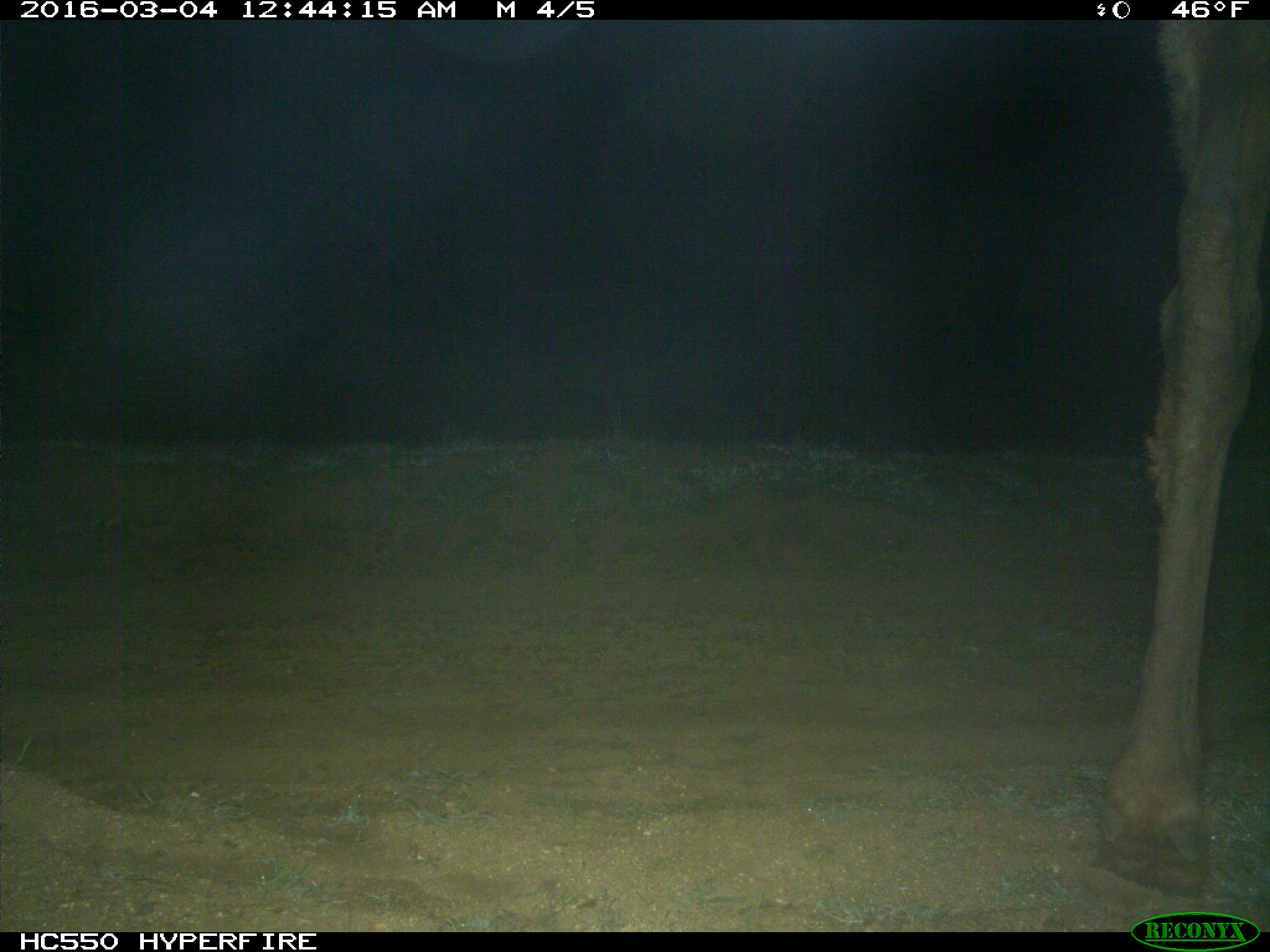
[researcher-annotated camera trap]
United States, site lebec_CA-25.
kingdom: Animalia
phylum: Chordata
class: Mammalia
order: Artiodactyla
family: Cervidae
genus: Cervus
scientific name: Cervus canadensis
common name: elk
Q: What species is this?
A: Cervus canadensis (elk).